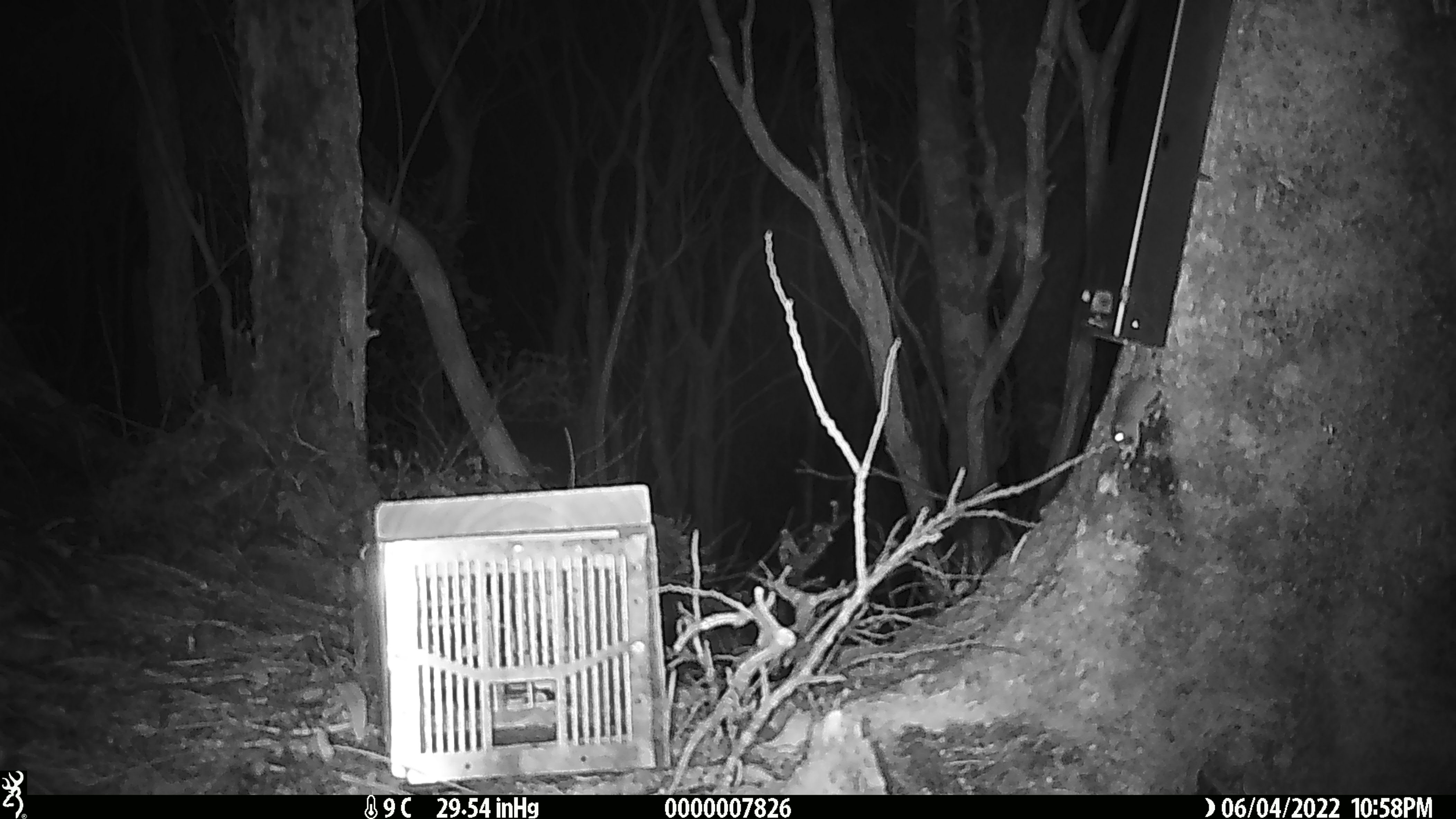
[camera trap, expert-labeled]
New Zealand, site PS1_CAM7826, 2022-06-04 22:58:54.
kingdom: Animalia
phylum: Chordata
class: Mammalia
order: Rodentia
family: Muridae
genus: Mus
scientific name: Mus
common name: mouse